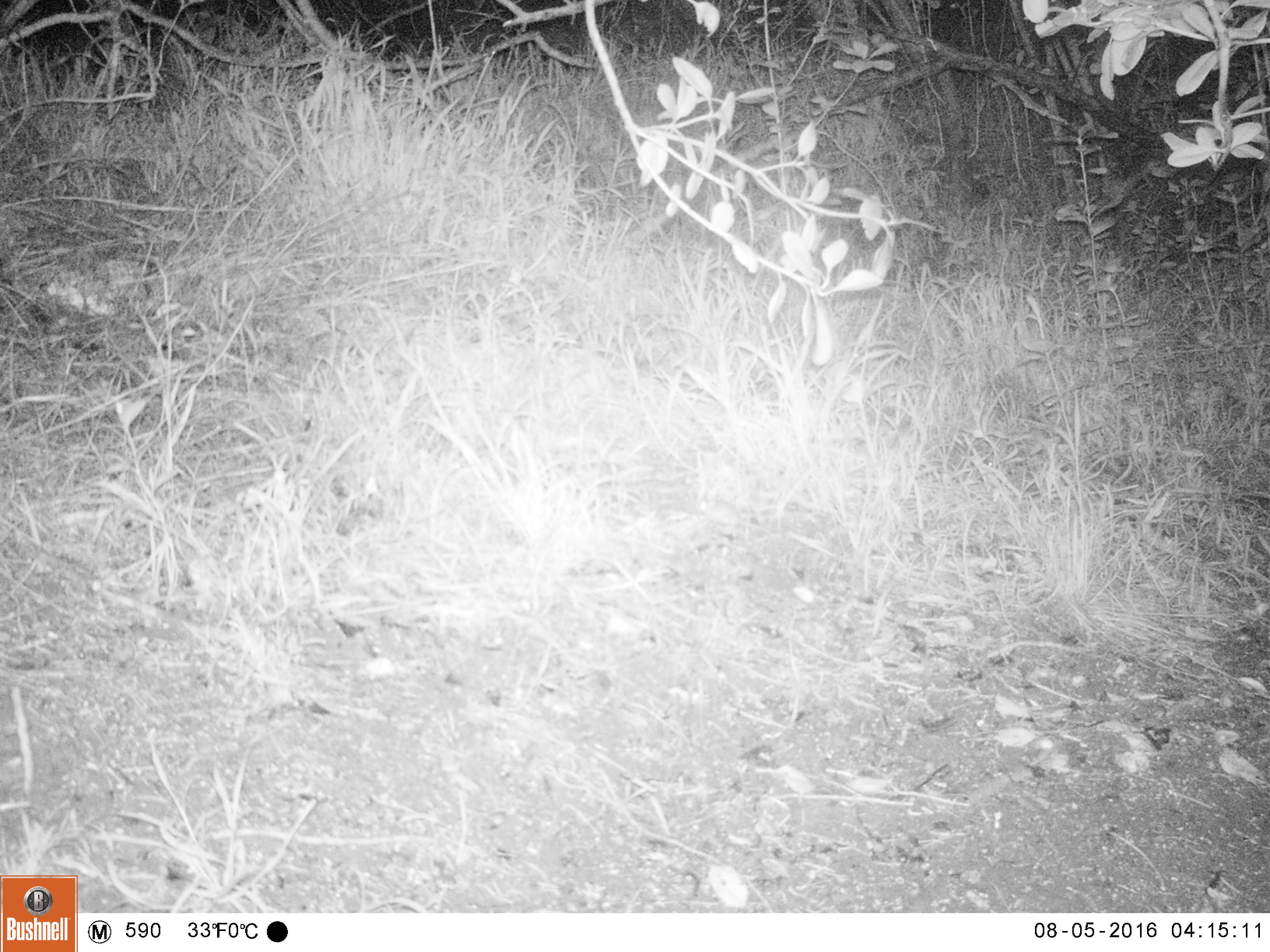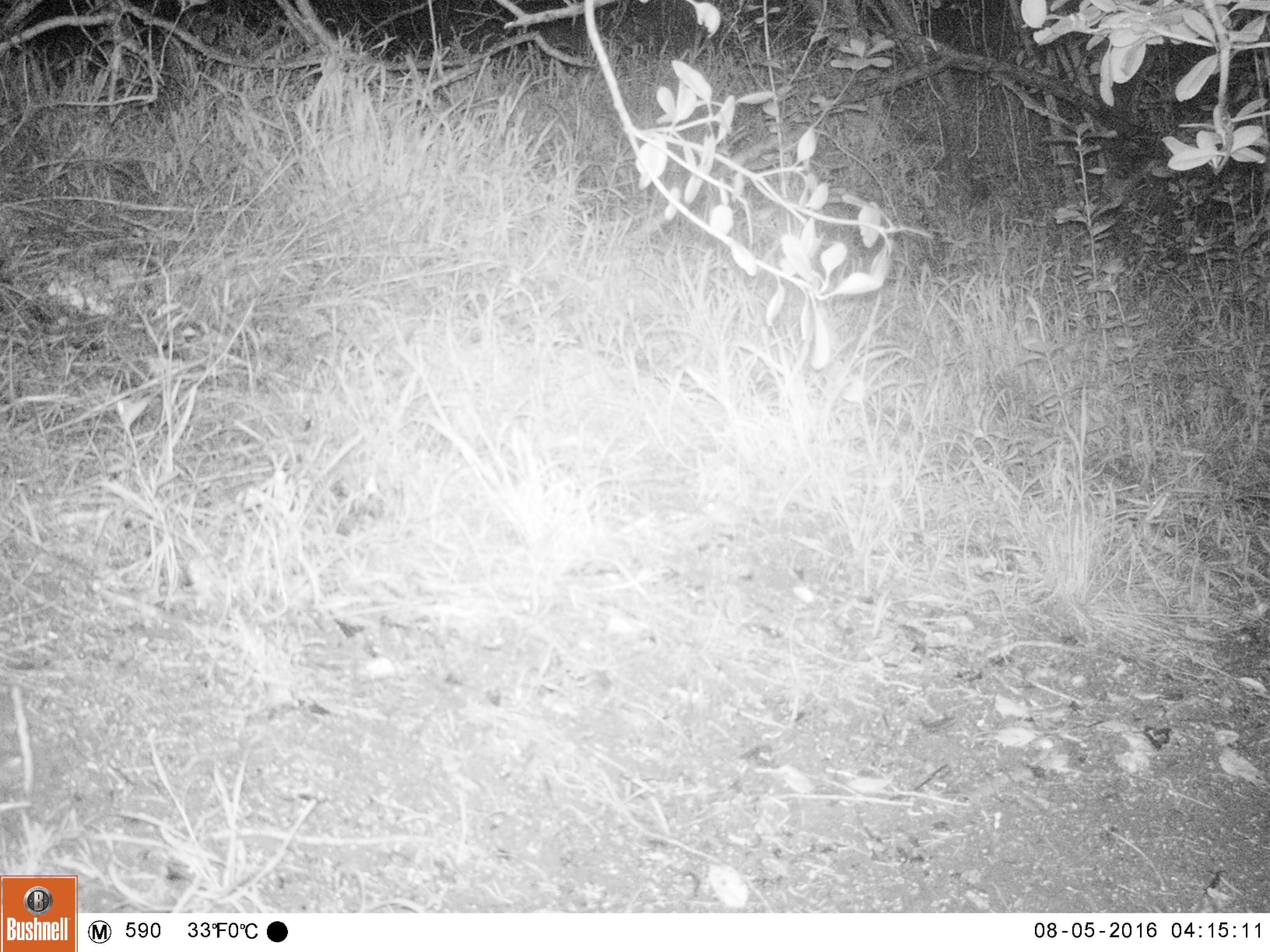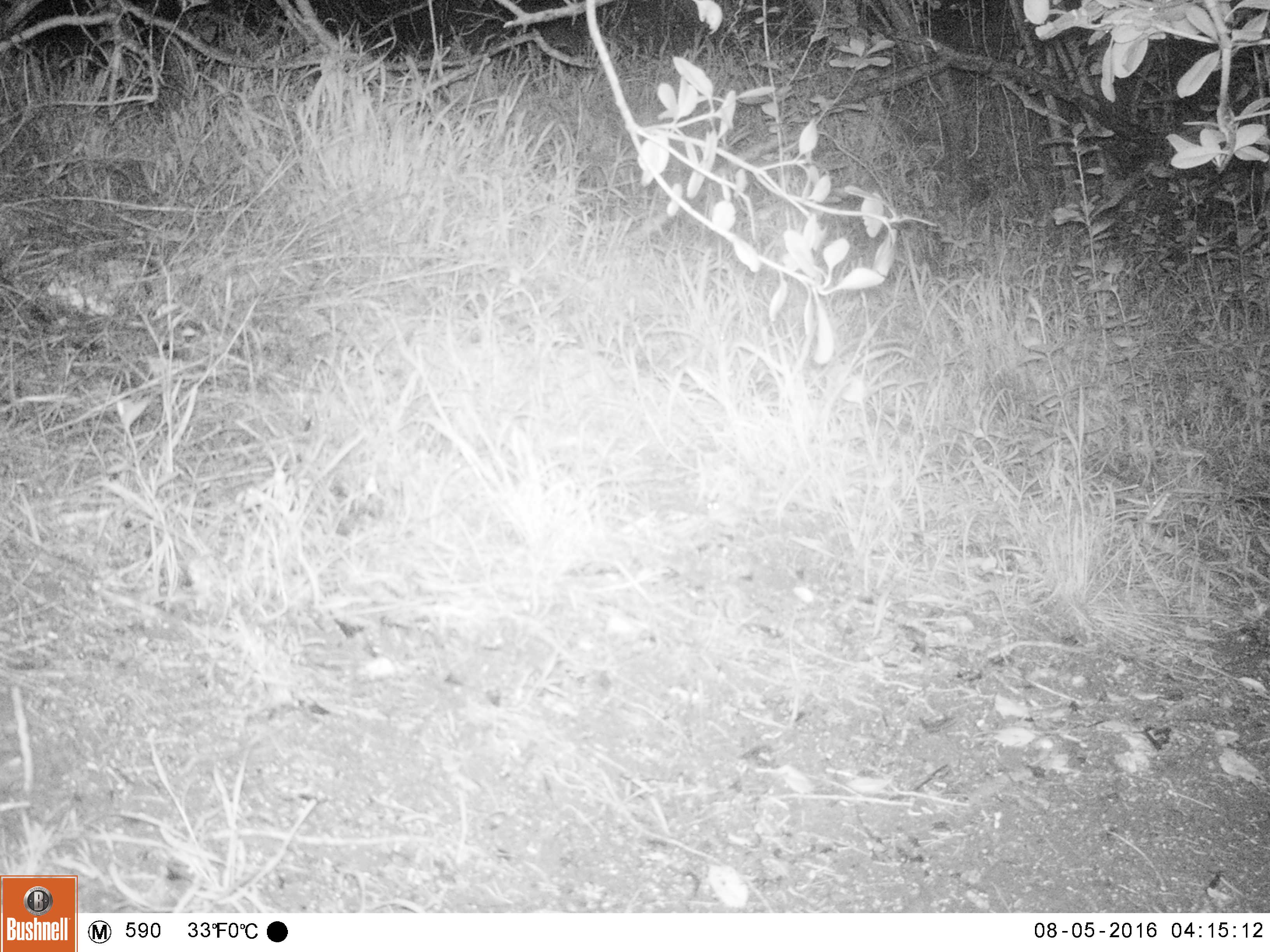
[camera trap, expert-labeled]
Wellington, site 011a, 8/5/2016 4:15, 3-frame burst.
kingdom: Animalia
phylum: Chordata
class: Mammalia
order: Rodentia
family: Muridae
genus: Mus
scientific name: Mus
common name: mouse